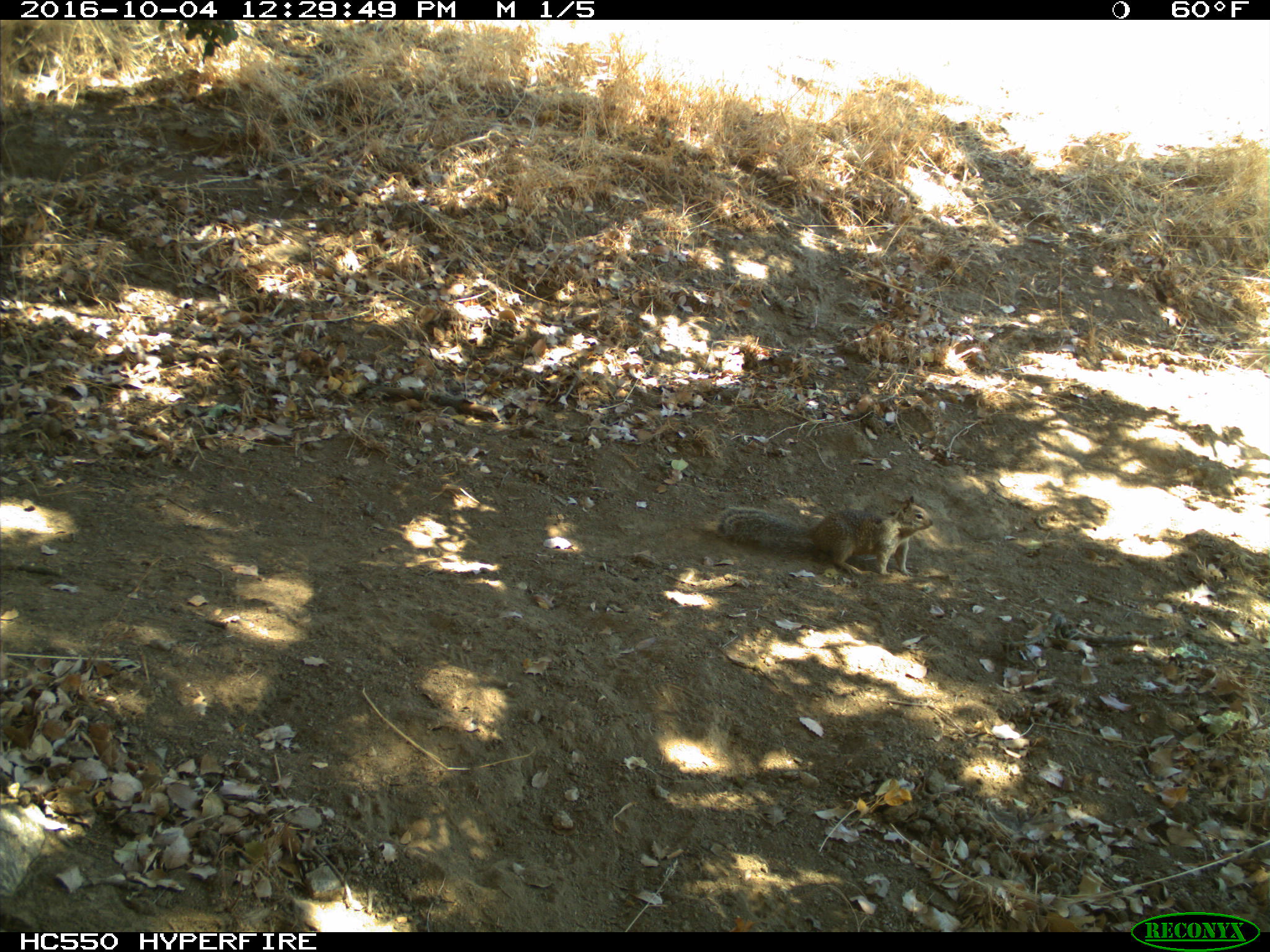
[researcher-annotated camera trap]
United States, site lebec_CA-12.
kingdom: Animalia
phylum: Chordata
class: Mammalia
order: Rodentia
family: Sciuridae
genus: Otospermophilus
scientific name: Otospermophilus beecheyi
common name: california ground squirrel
Otospermophilus beecheyi (california ground squirrel).